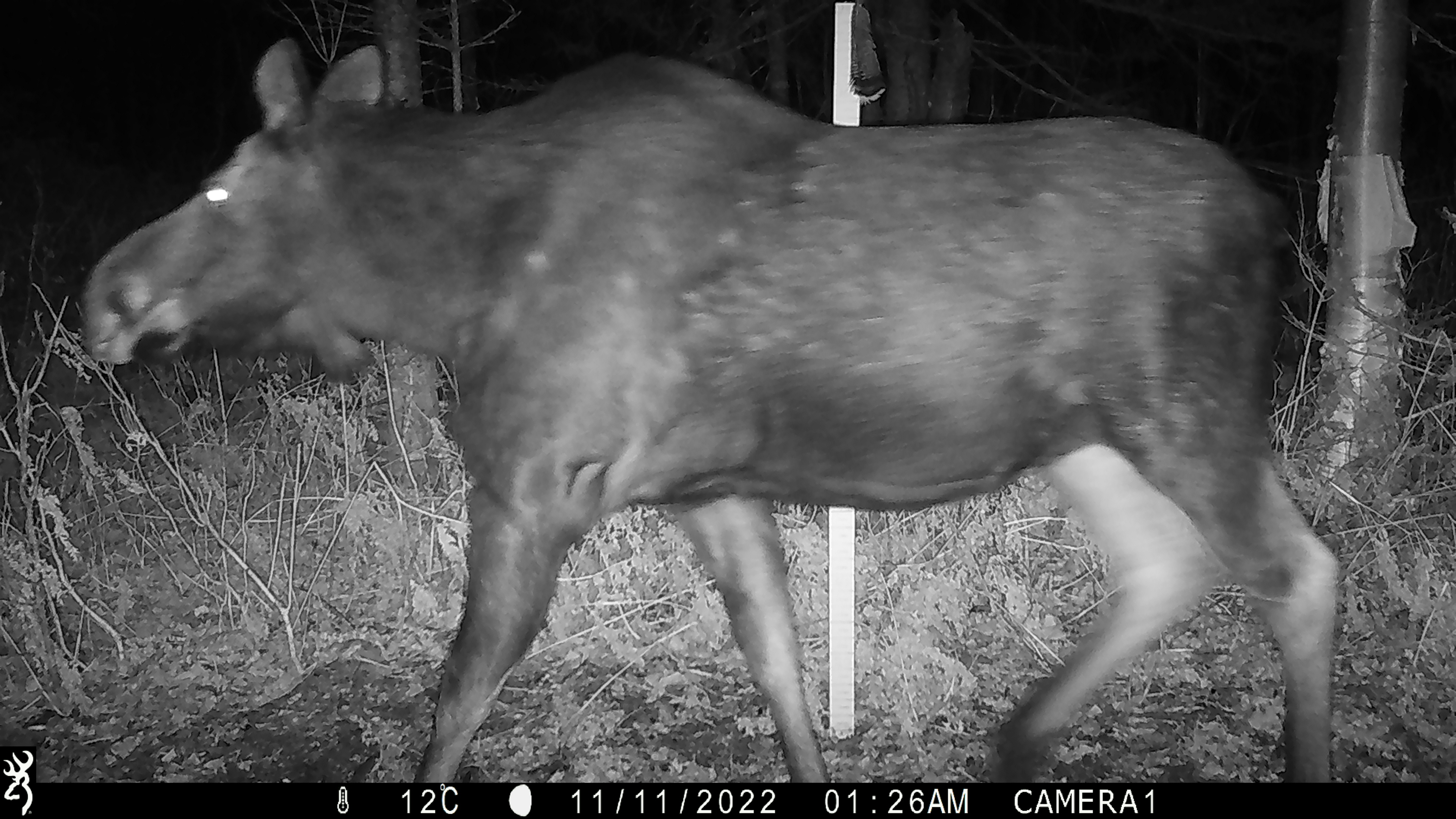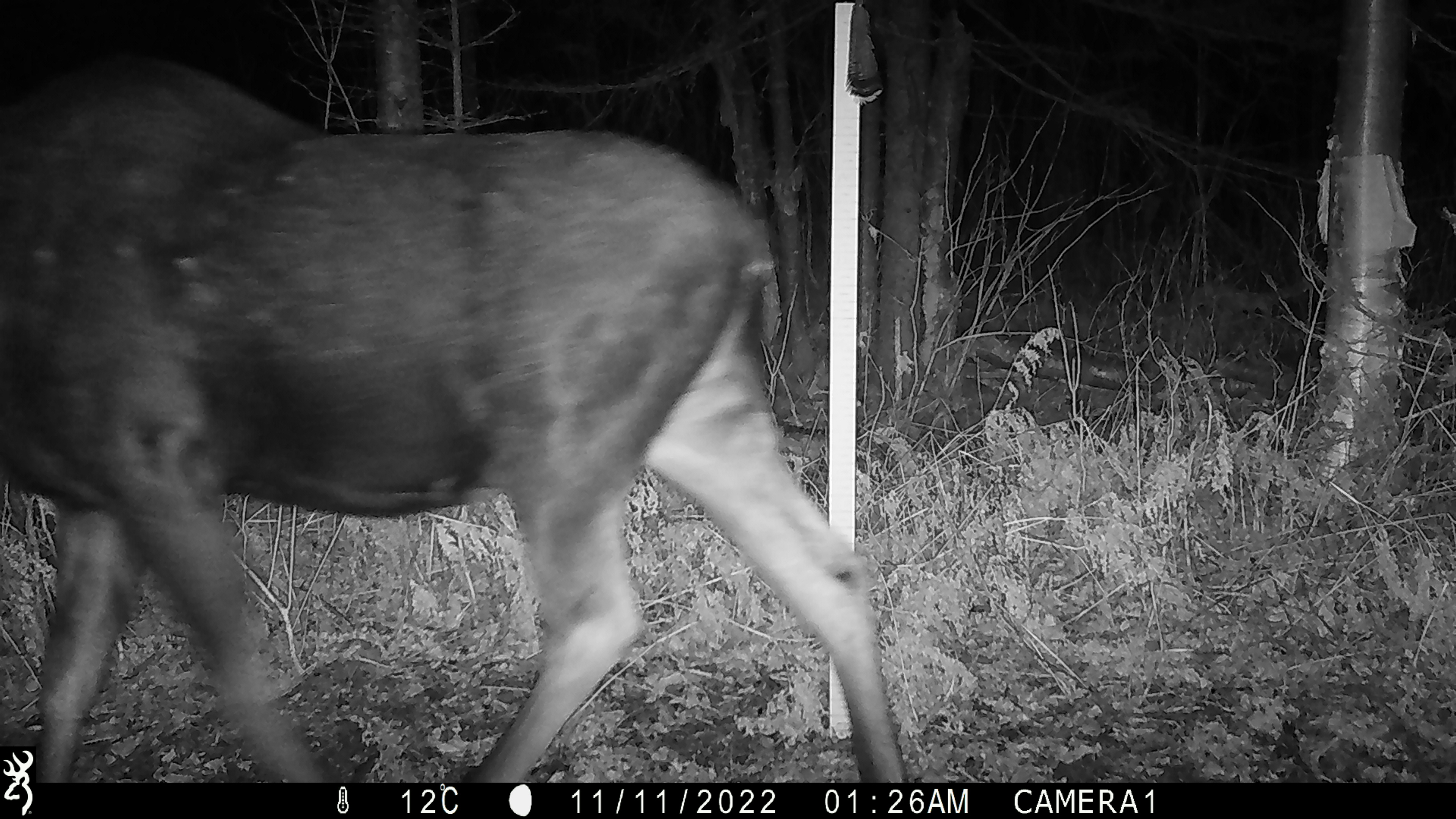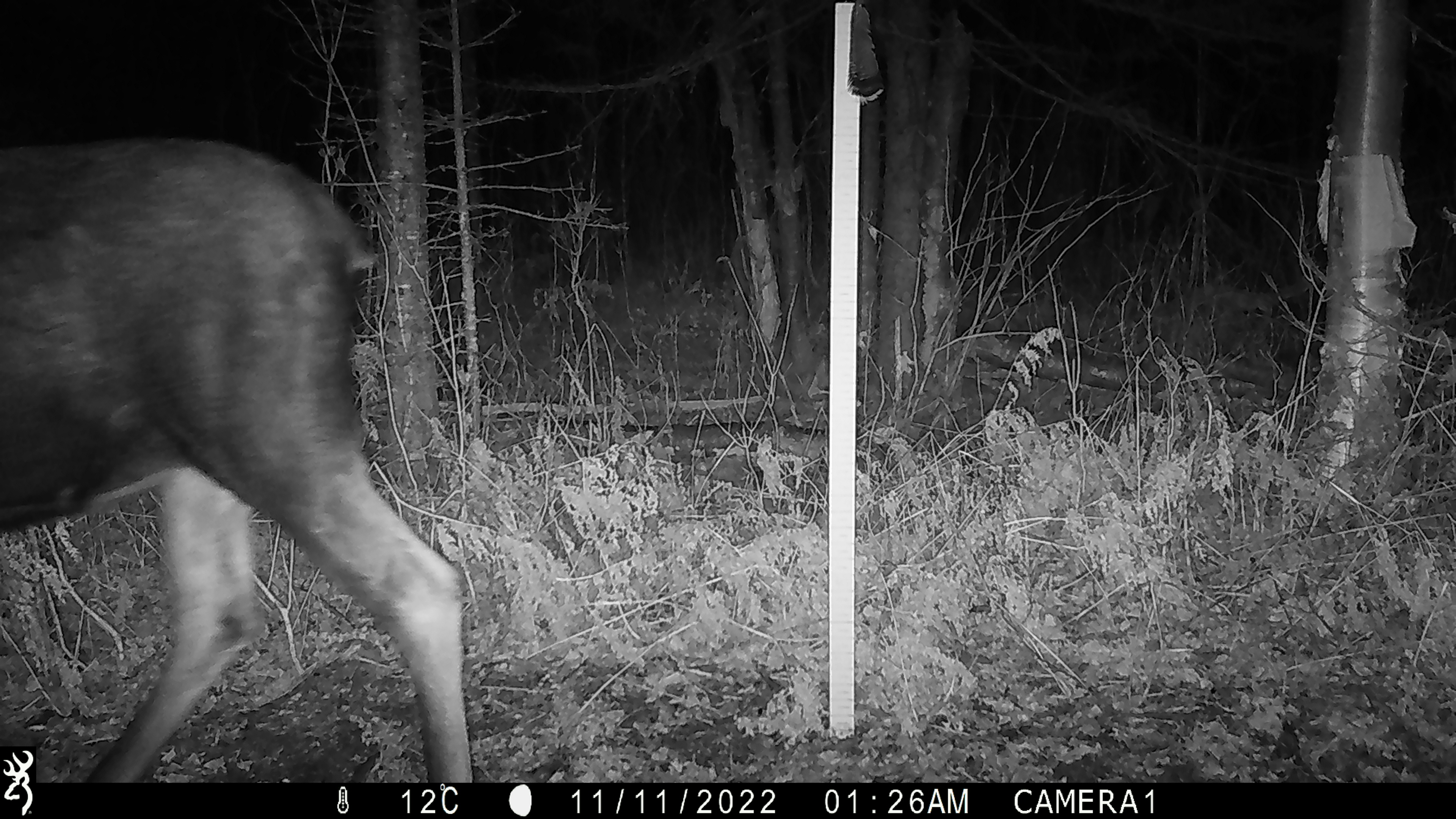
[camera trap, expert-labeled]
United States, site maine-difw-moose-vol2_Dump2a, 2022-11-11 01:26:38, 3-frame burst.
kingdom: Animalia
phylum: Chordata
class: Mammalia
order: Artiodactyla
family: Cervidae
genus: Alces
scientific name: Alces alces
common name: moose